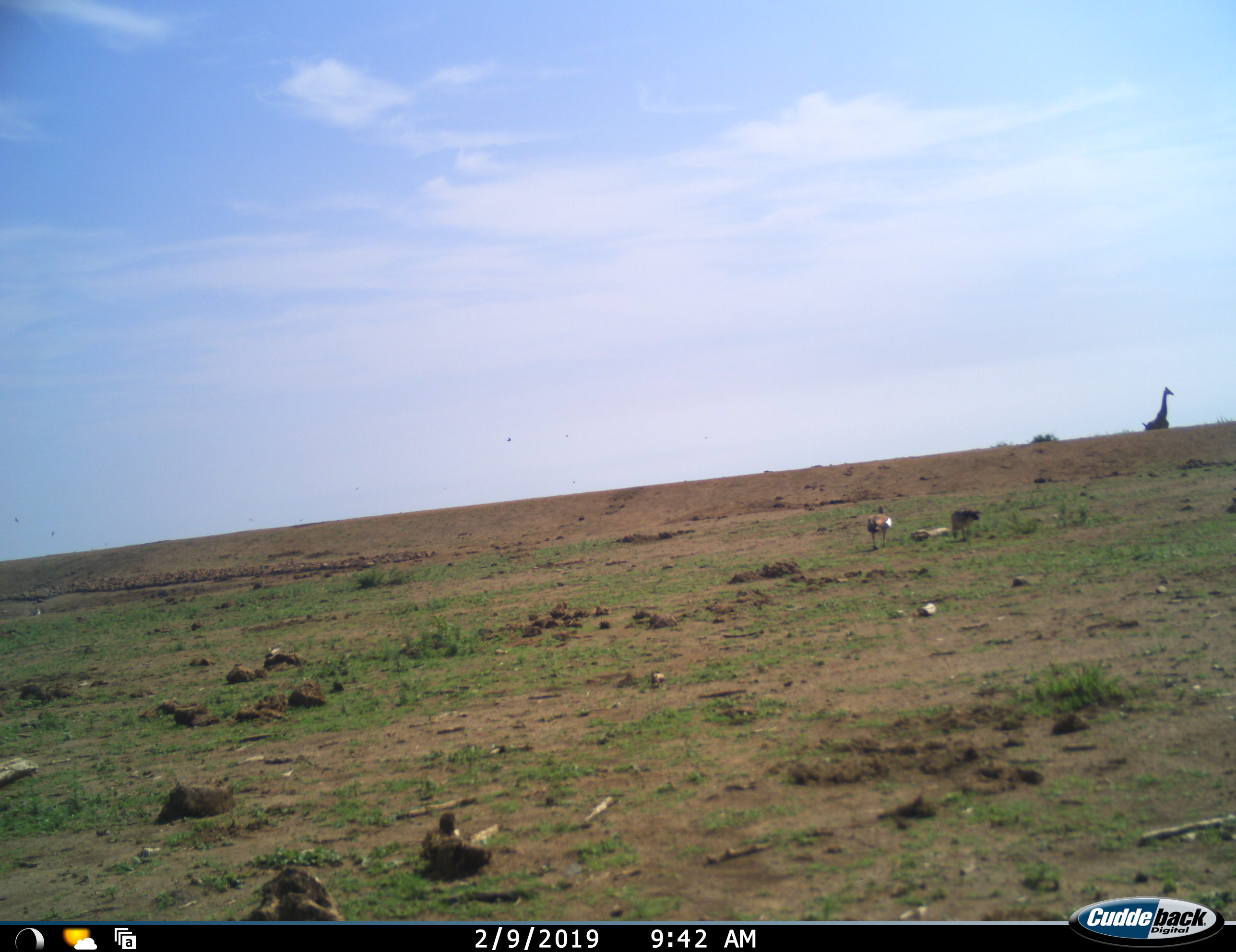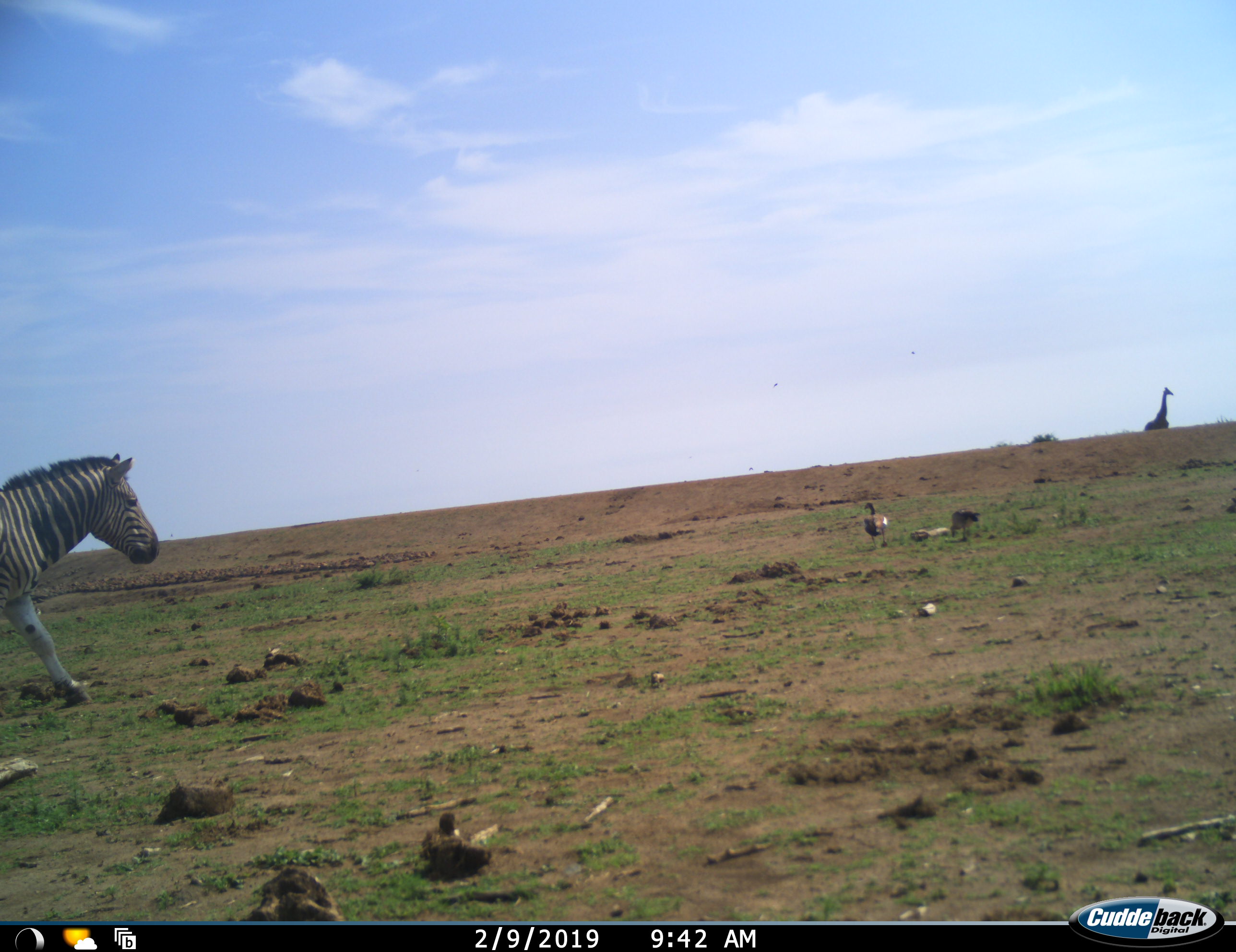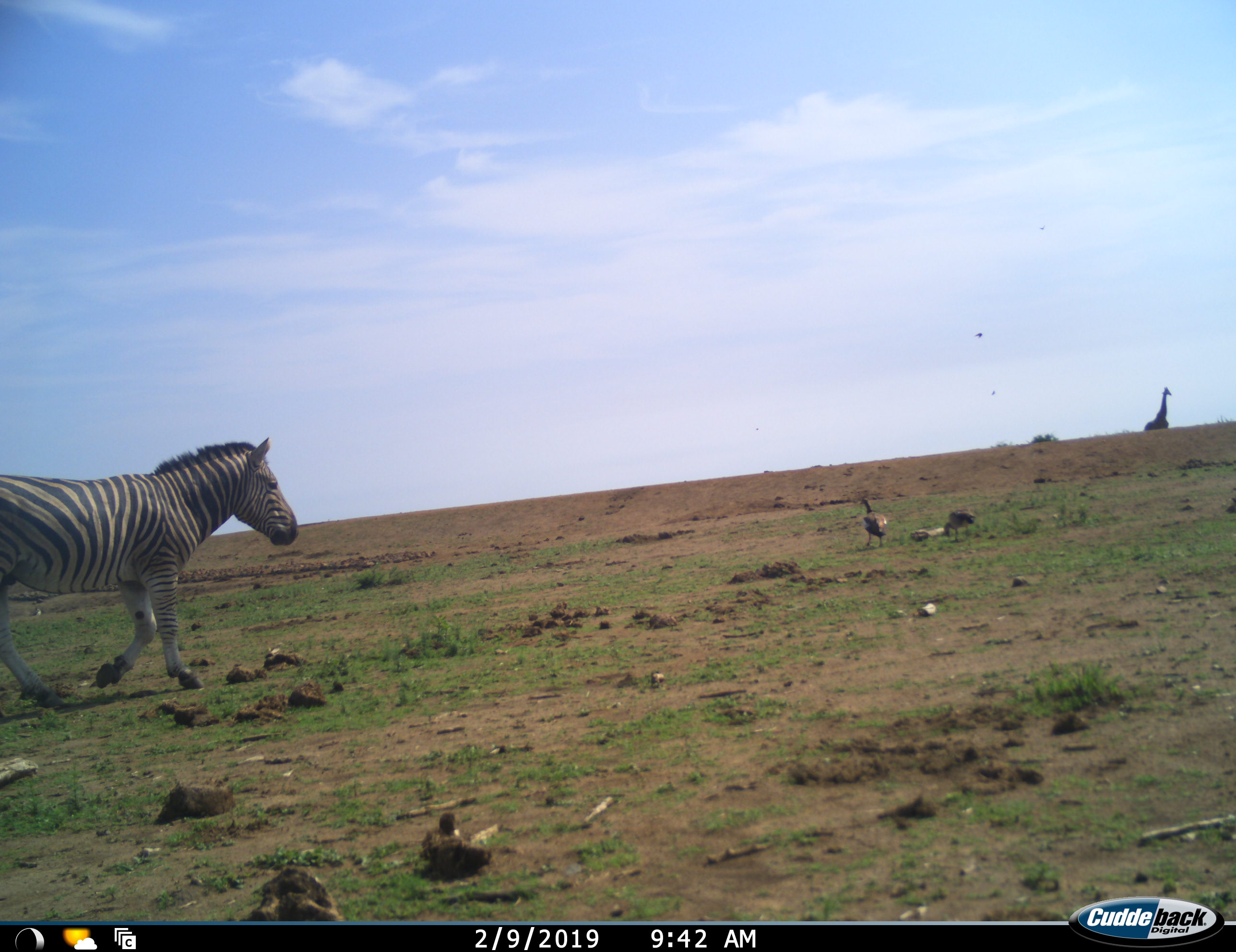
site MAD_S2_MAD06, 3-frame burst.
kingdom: Animalia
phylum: Chordata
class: Mammalia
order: Artiodactyla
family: Giraffidae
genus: Giraffa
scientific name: Giraffa camelopardalis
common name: giraffe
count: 1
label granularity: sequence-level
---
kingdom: Animalia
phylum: Chordata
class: Mammalia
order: Perissodactyla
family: Equidae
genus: Equus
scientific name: Equus quagga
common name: plains zebra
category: zebraplains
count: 1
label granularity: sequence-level